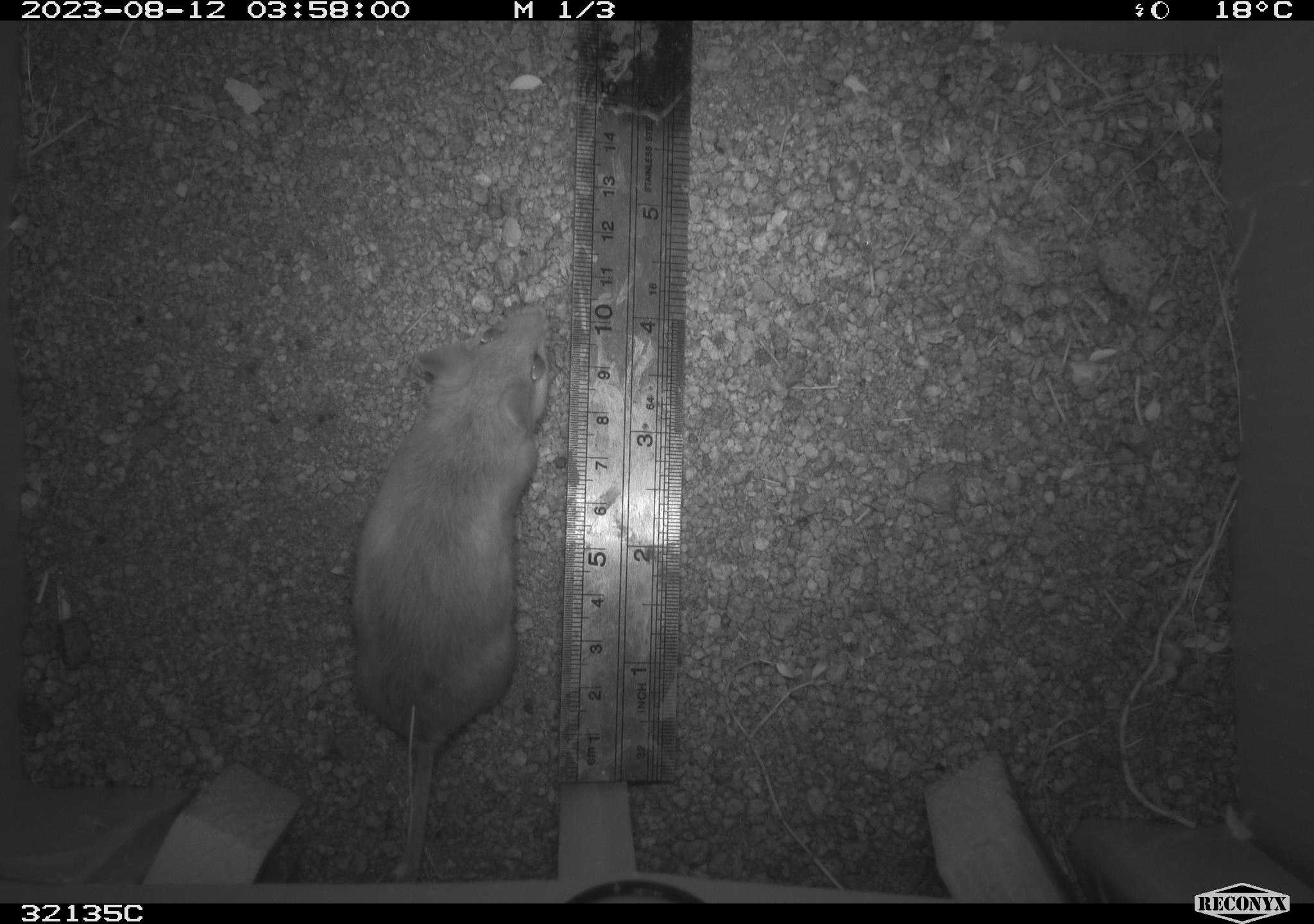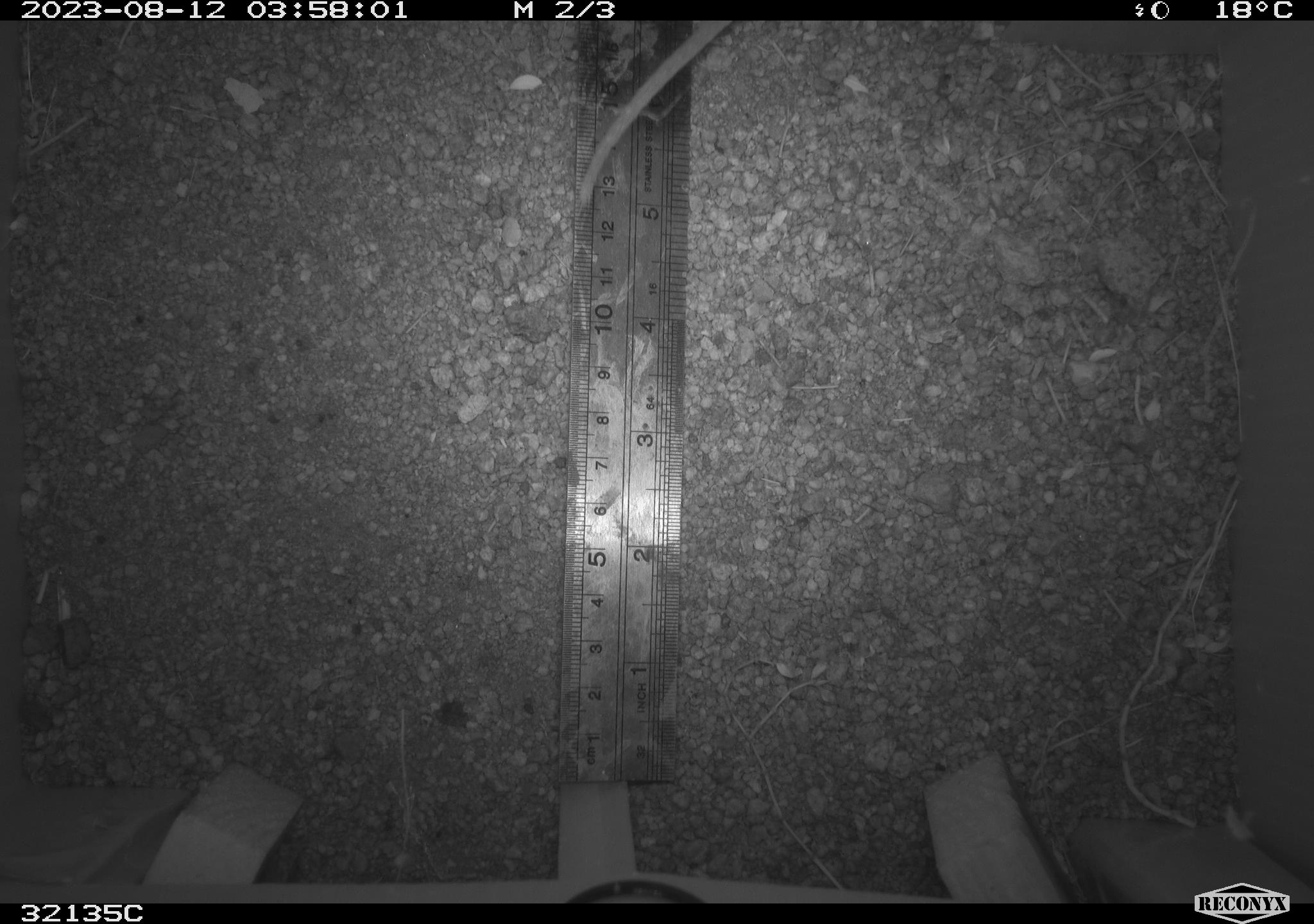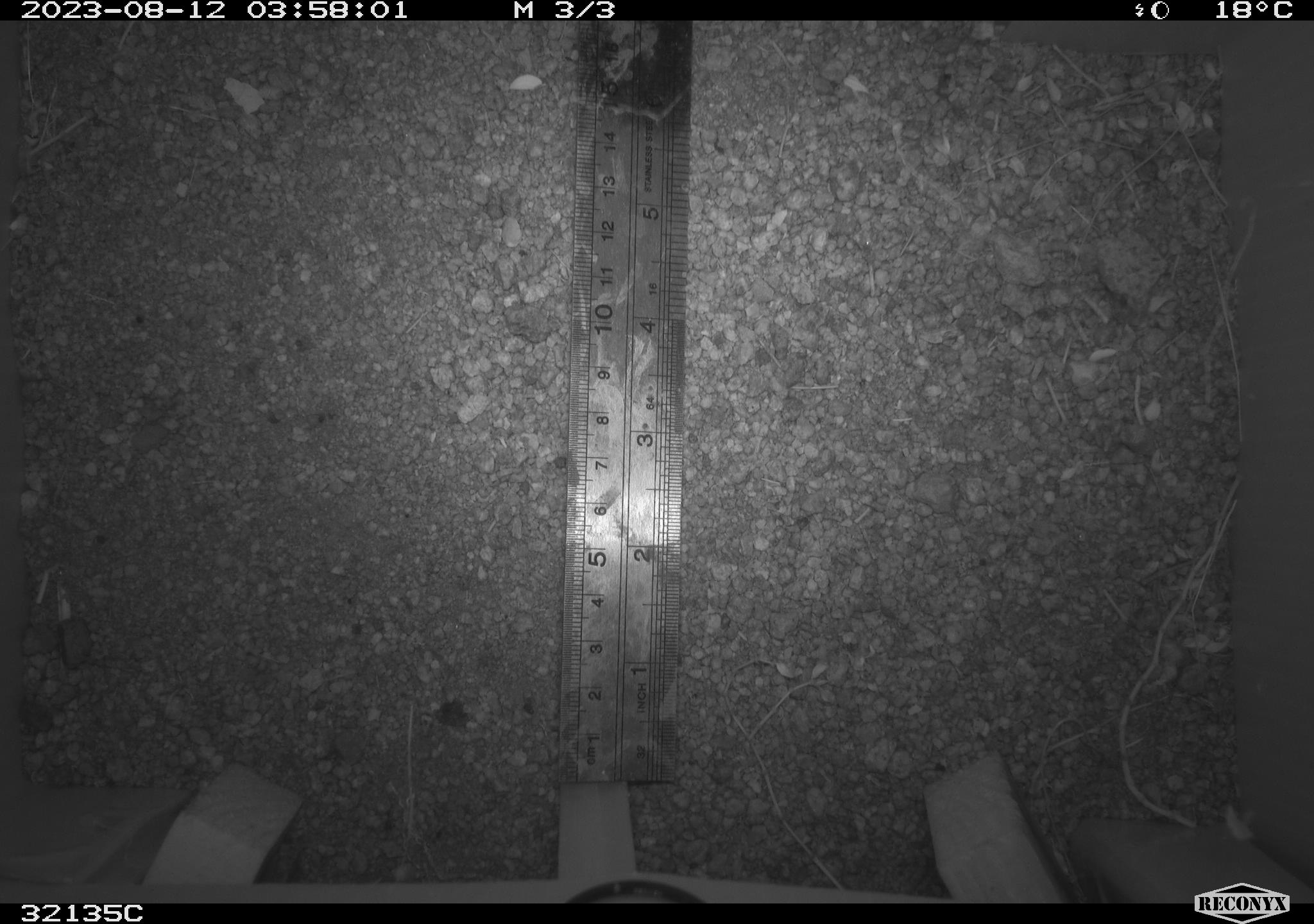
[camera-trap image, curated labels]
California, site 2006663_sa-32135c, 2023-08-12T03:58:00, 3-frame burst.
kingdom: Animalia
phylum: Chordata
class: Mammalia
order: Rodentia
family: Cricetidae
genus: Neotoma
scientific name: Neotoma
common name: pack rat or woodrat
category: neotoma species